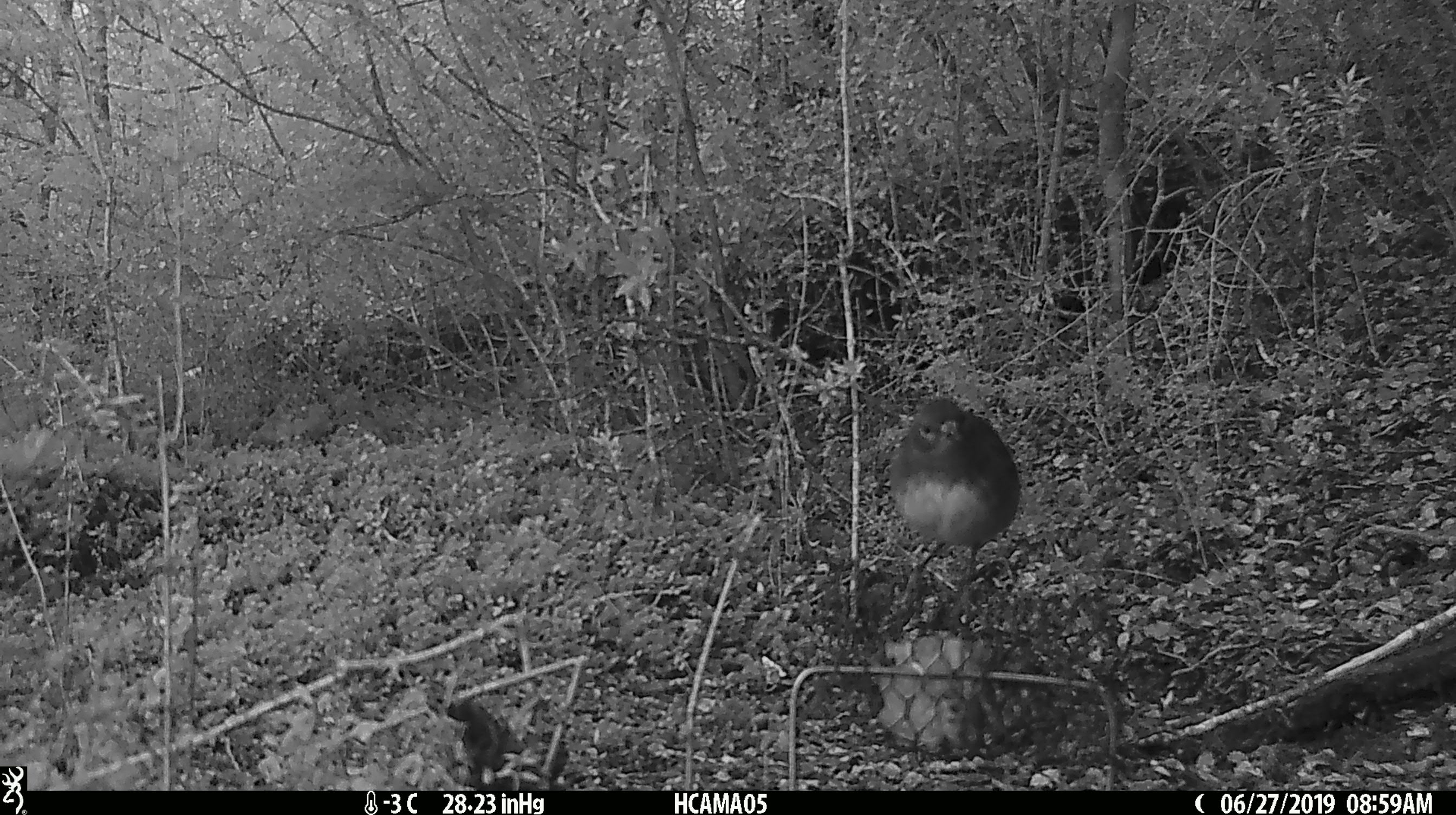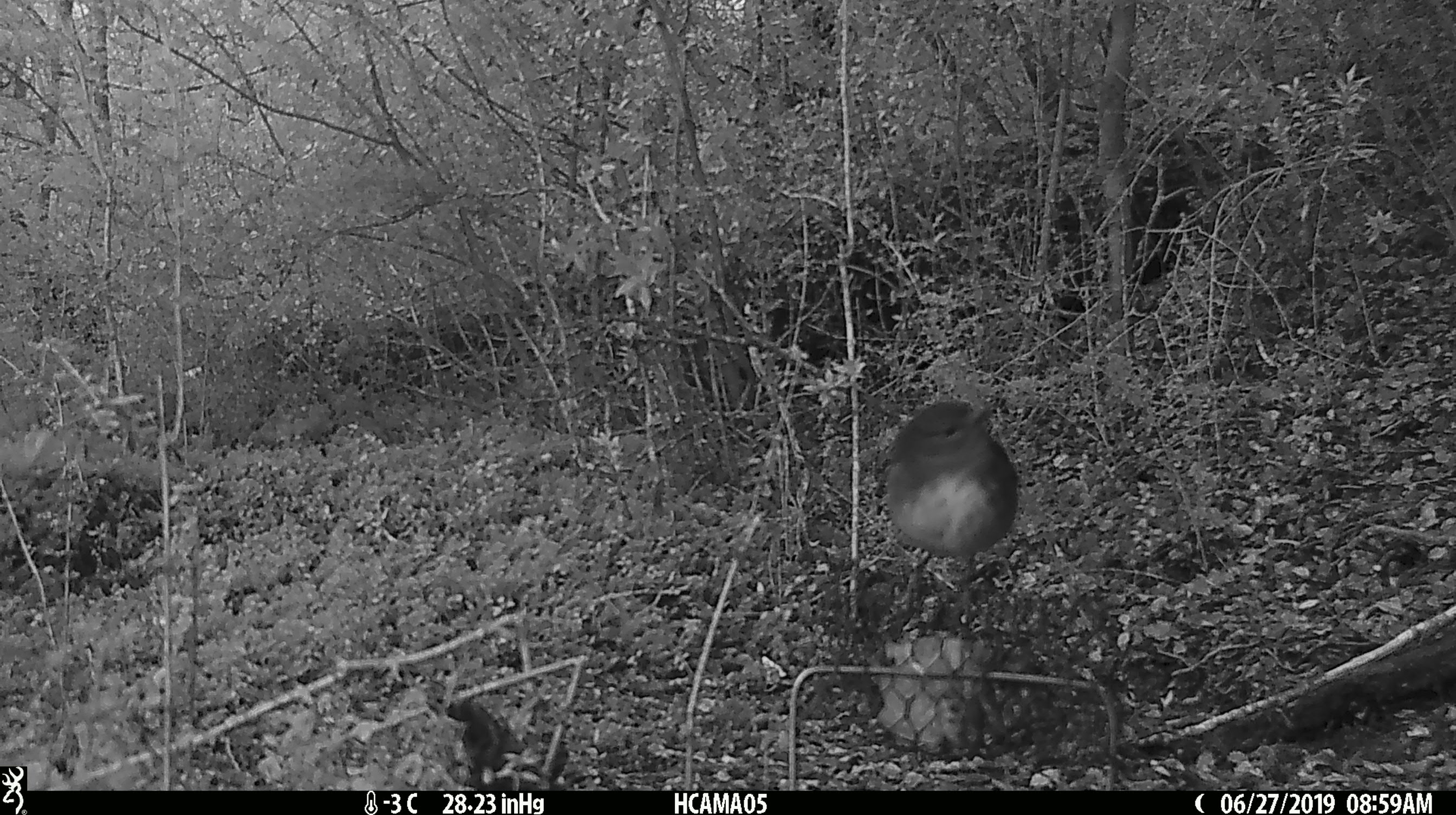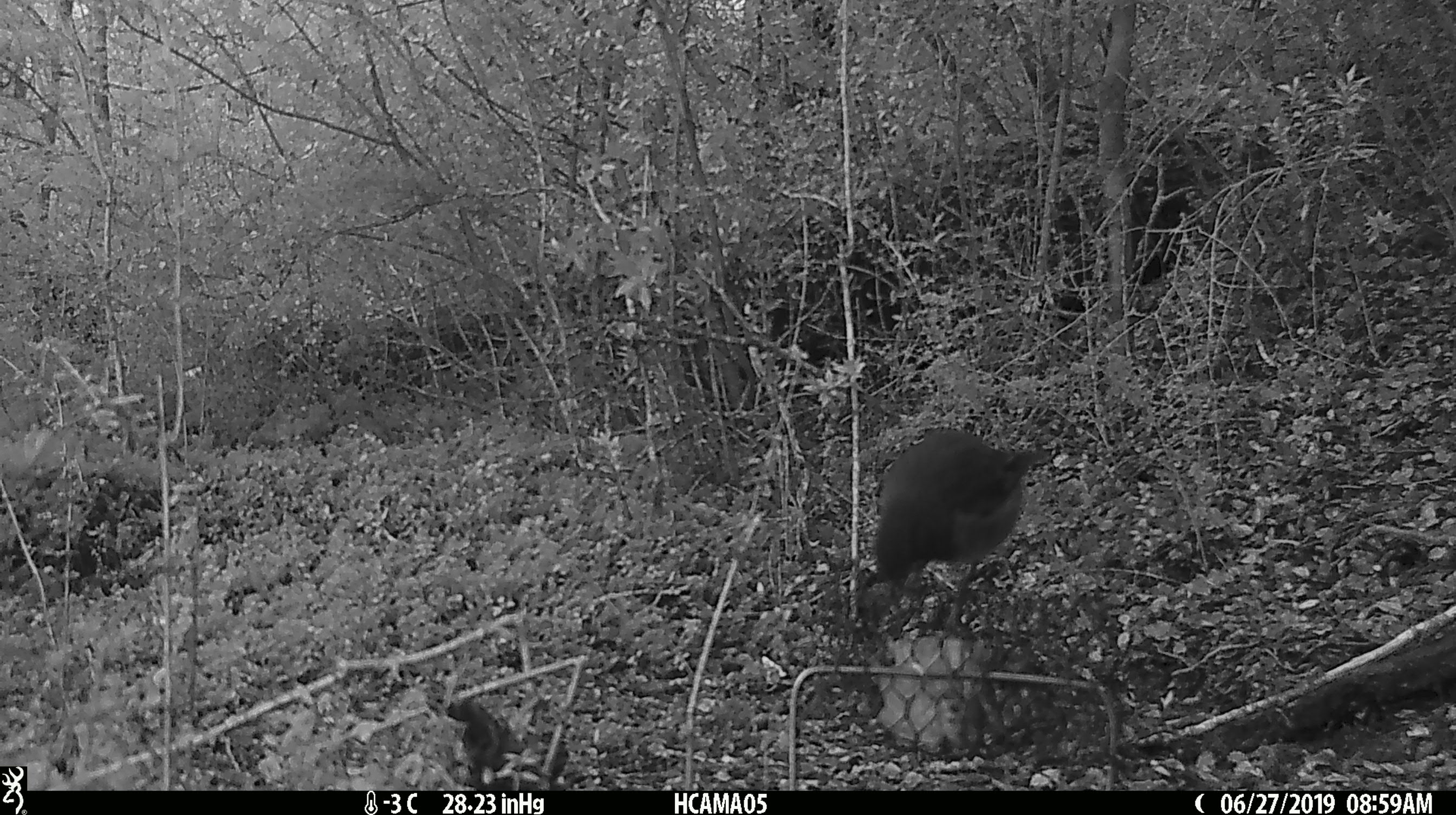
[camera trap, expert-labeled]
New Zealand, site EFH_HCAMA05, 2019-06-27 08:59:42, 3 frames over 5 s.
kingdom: Animalia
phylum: Chordata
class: Aves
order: Passeriformes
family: Petroicidae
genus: Petroica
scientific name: Petroica australis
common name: new zealand robin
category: robin